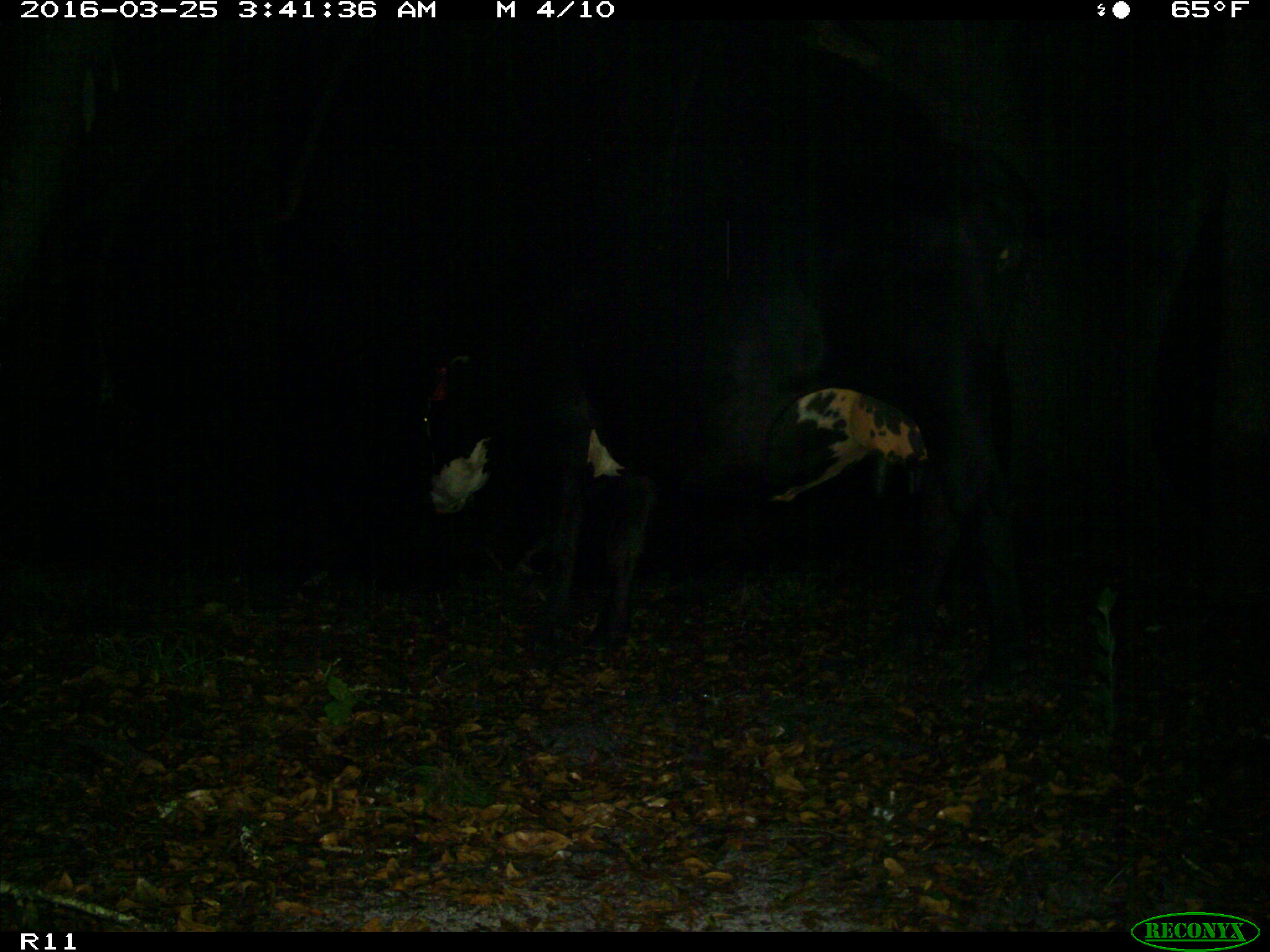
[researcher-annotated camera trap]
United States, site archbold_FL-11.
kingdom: Animalia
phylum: Chordata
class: Mammalia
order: Artiodactyla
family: Bovidae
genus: Bos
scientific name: Bos taurus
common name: domestic cow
Bos taurus (domestic cow).